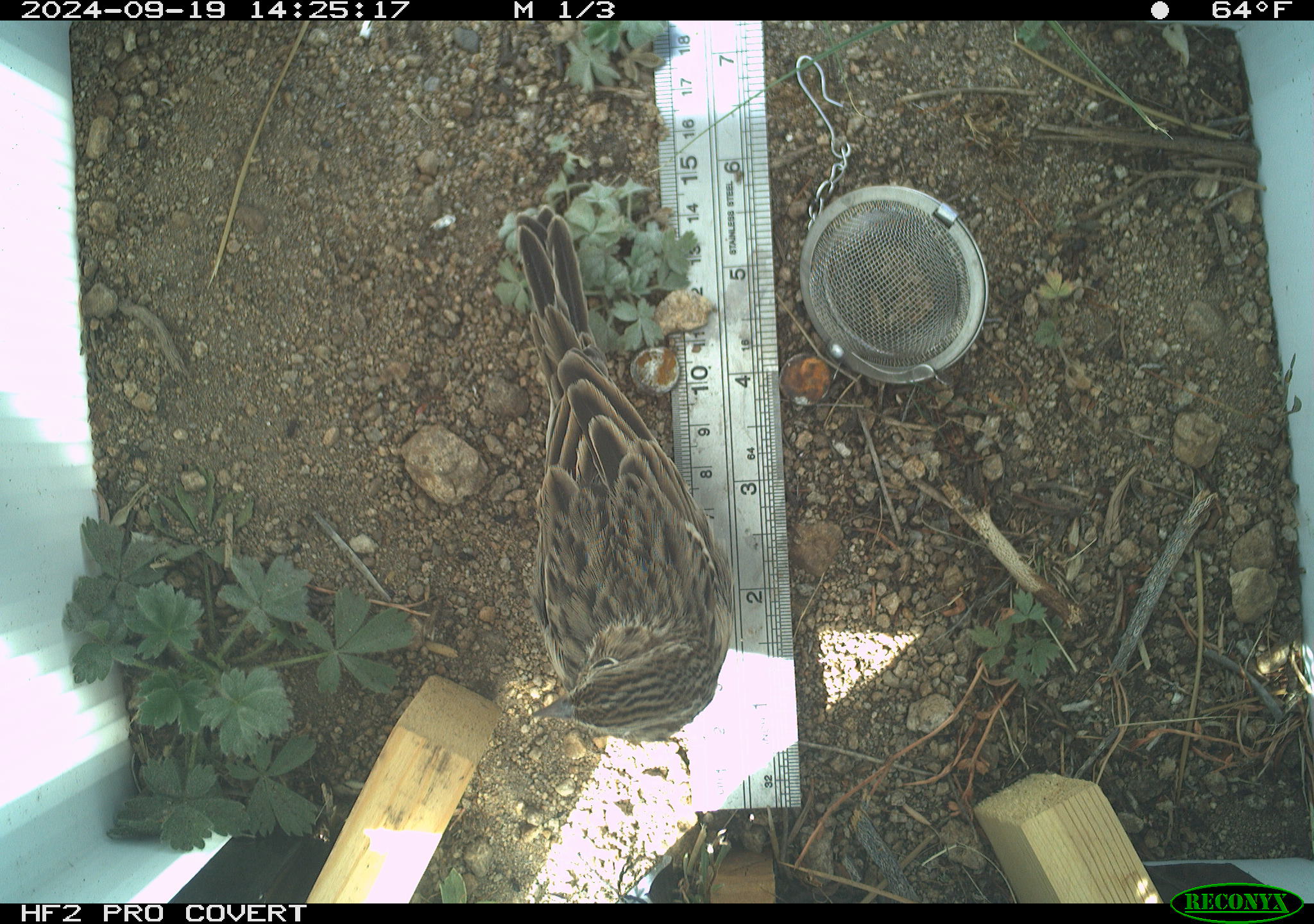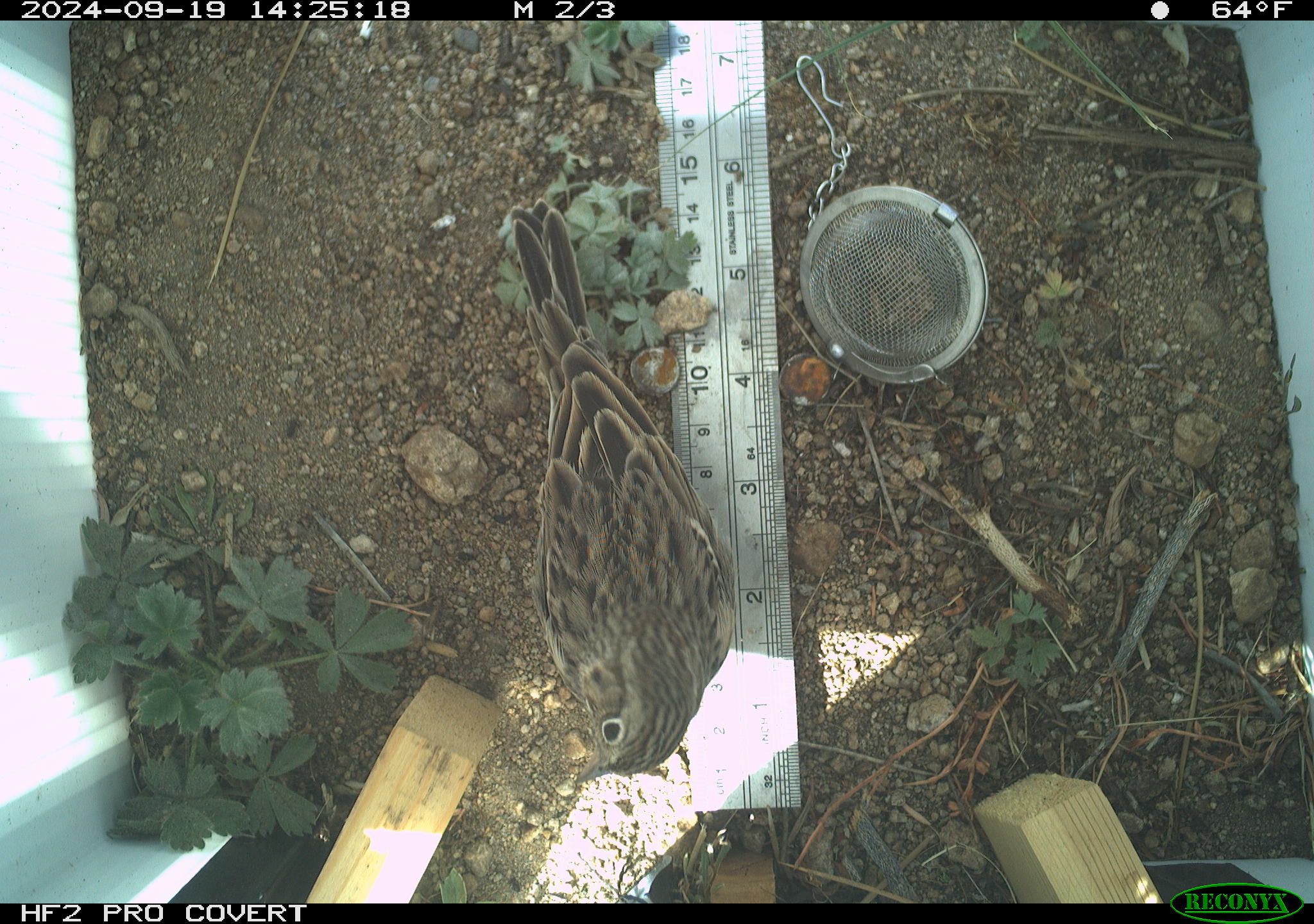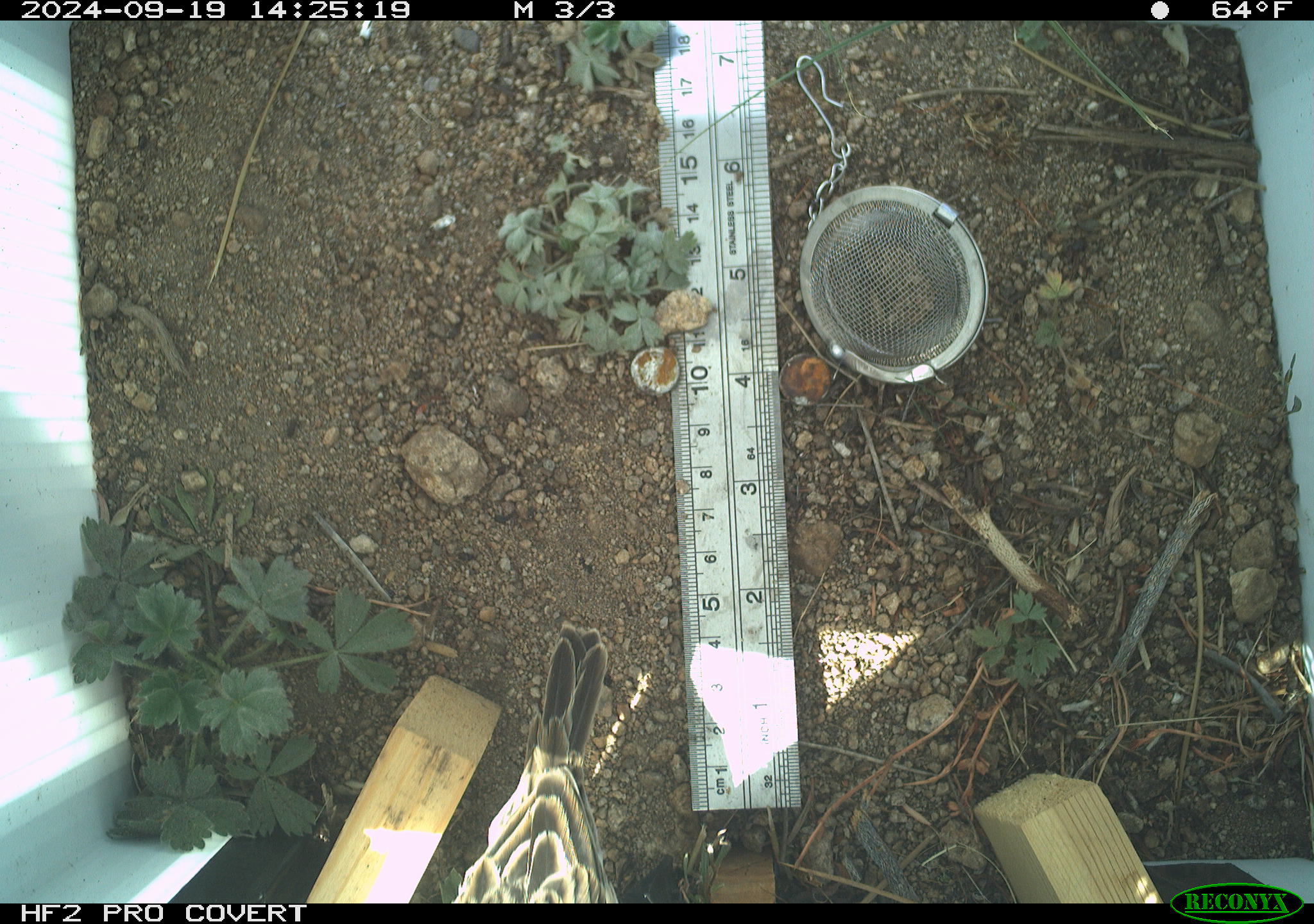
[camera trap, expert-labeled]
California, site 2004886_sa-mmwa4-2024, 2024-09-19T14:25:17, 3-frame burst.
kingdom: Animalia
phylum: Chordata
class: Aves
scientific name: Aves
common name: bird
Bird (Aves).